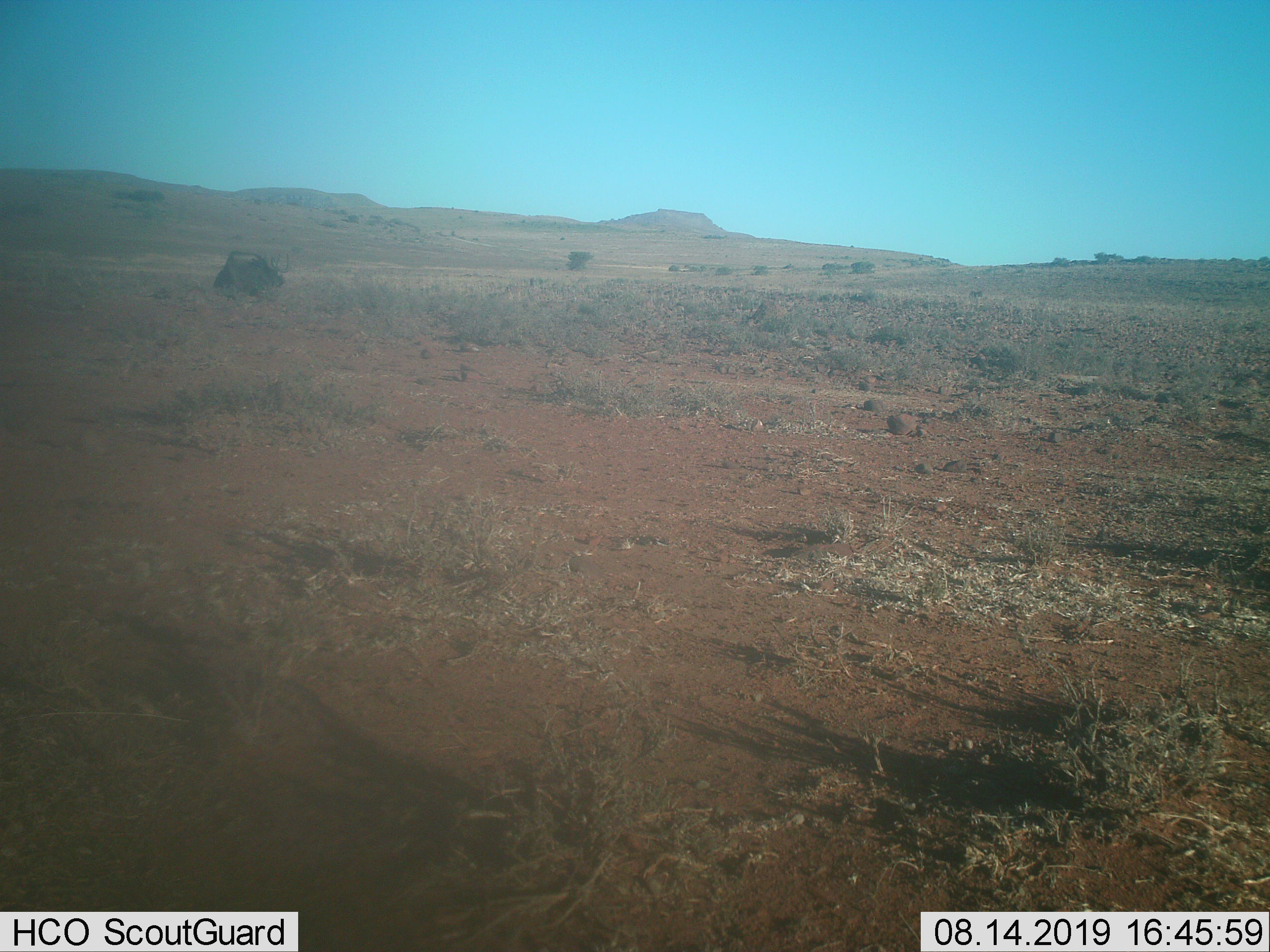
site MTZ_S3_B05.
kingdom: Animalia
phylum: Chordata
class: Mammalia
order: Artiodactyla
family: Bovidae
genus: Connochaetes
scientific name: Connochaetes gnou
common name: black wildebeest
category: wildebeestblack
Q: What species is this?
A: Wildebeestblack (black wildebeest) (Connochaetes gnou).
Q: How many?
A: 1.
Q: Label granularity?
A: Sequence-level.